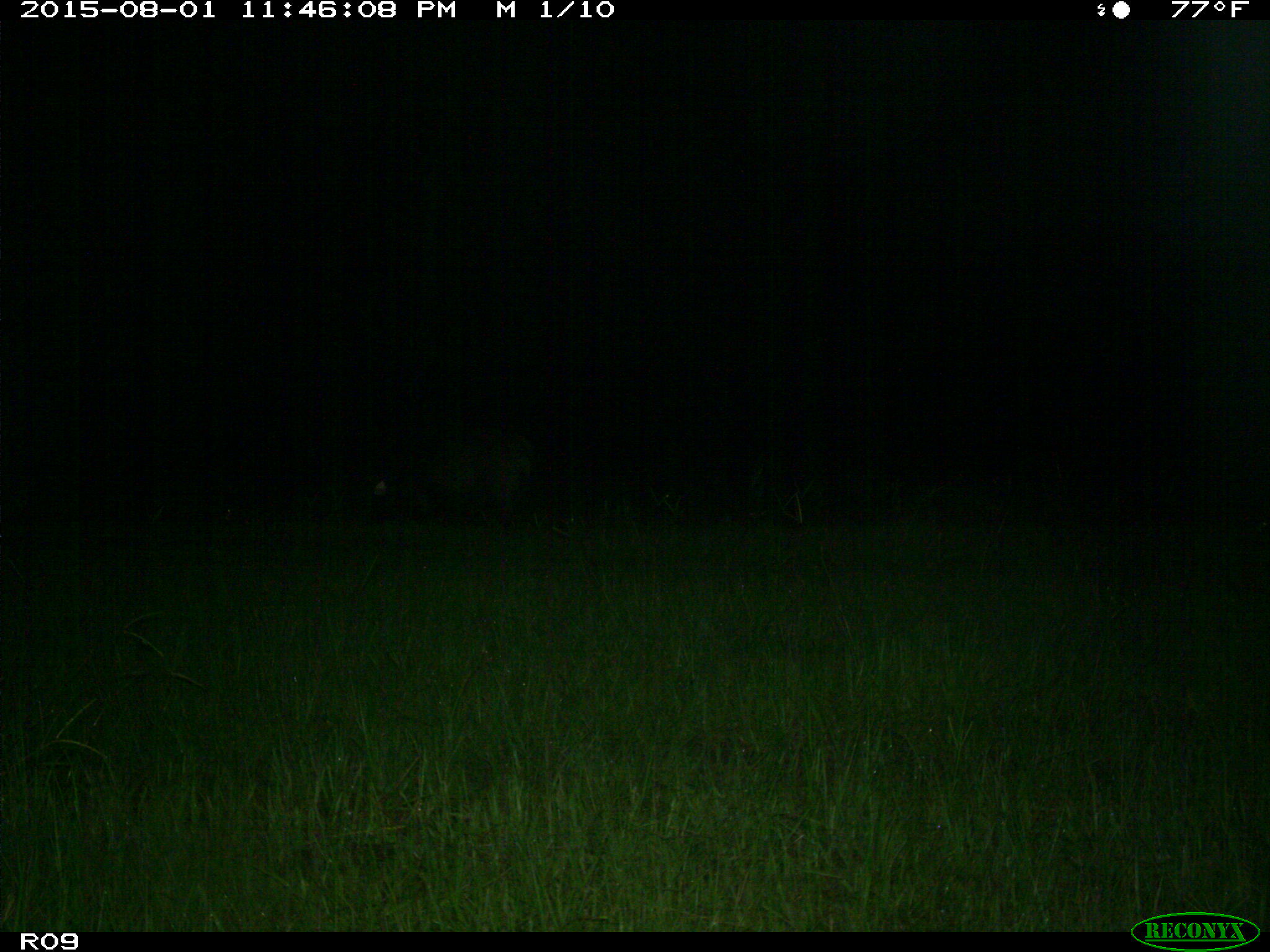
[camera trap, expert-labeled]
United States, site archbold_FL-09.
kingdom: Animalia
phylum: Chordata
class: Mammalia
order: Artiodactyla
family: Suidae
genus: Sus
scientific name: Sus scrofa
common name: wild boar